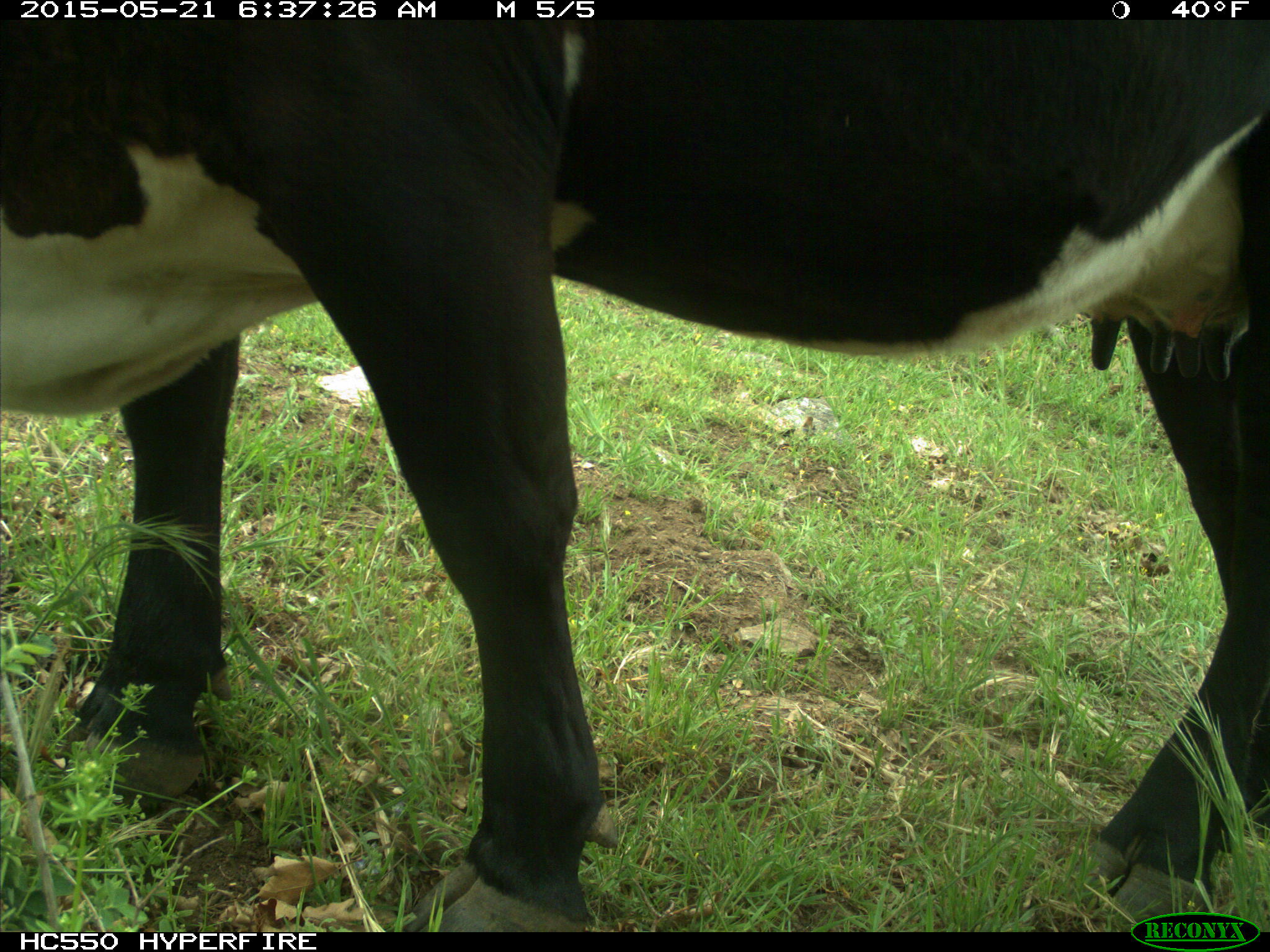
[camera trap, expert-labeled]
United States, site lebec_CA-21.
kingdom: Animalia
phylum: Chordata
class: Mammalia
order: Artiodactyla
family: Bovidae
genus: Bos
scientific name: Bos taurus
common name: domestic cow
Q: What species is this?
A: Bos taurus (domestic cow).